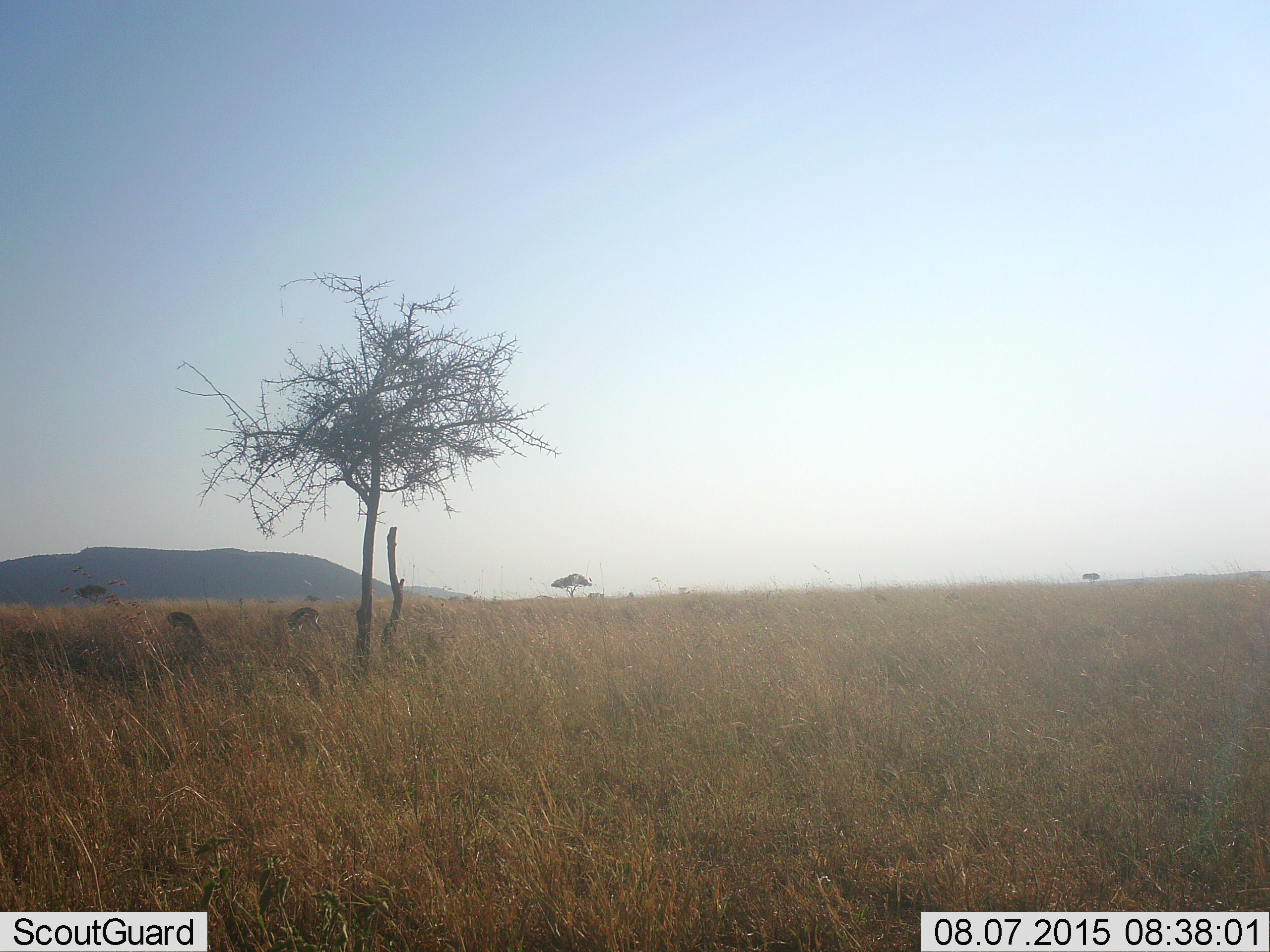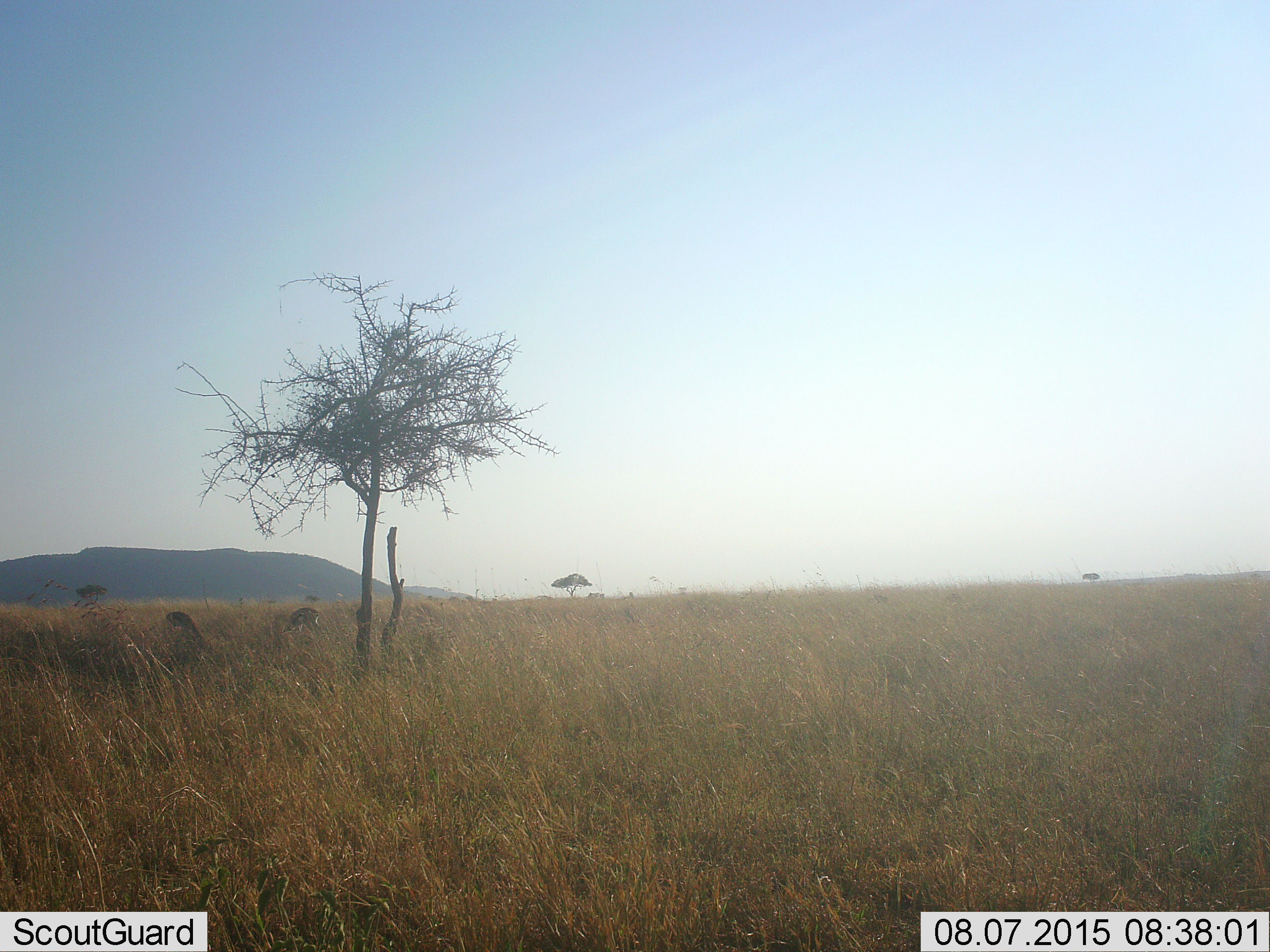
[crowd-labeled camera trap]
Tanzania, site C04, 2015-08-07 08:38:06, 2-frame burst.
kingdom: Animalia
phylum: Chordata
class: Mammalia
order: Artiodactyla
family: Bovidae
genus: Eudorcas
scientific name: Eudorcas thomsonii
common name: thomson's gazelle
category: gazellethomsons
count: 2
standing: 23%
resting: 0%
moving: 0%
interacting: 0%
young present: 0%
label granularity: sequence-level